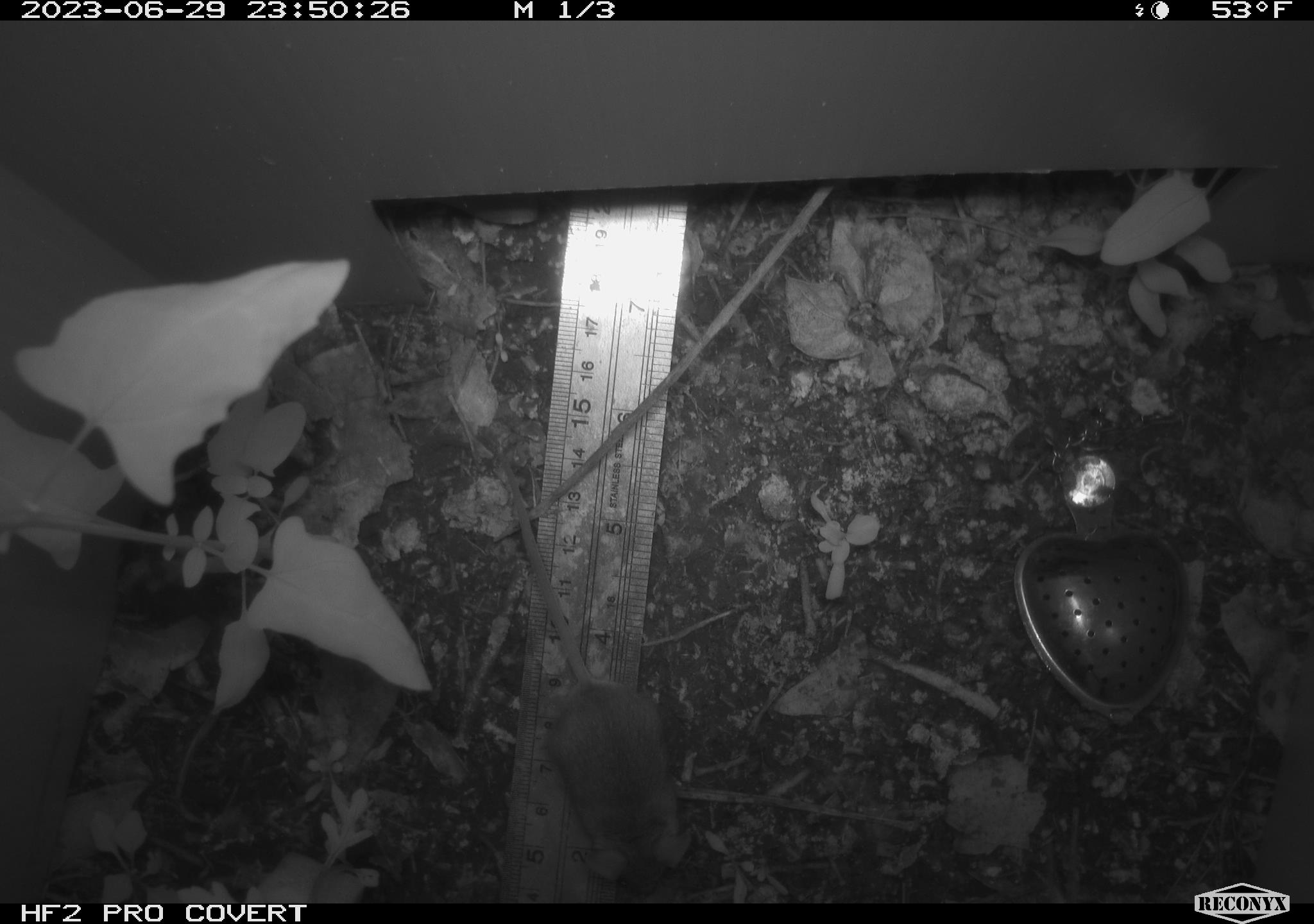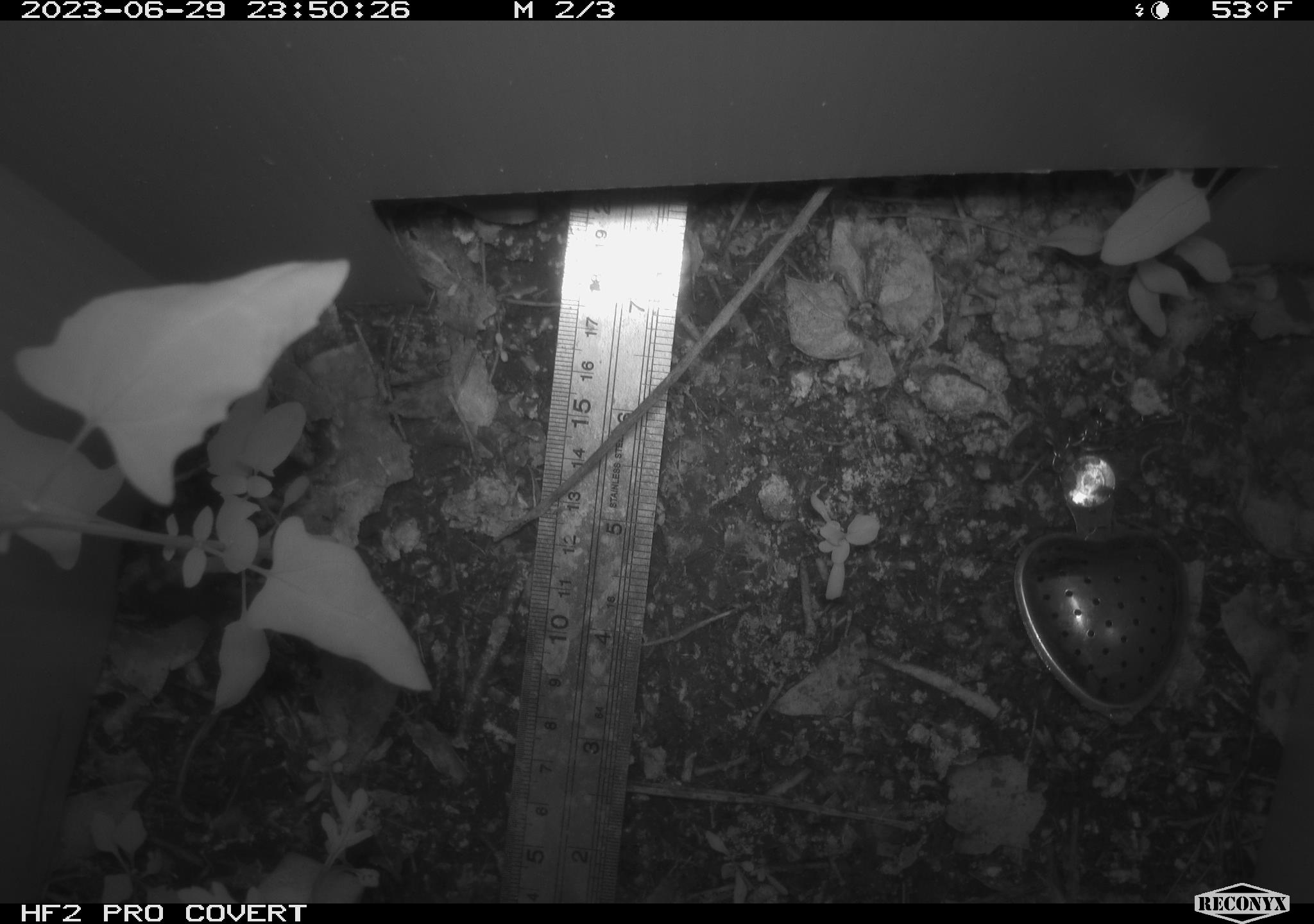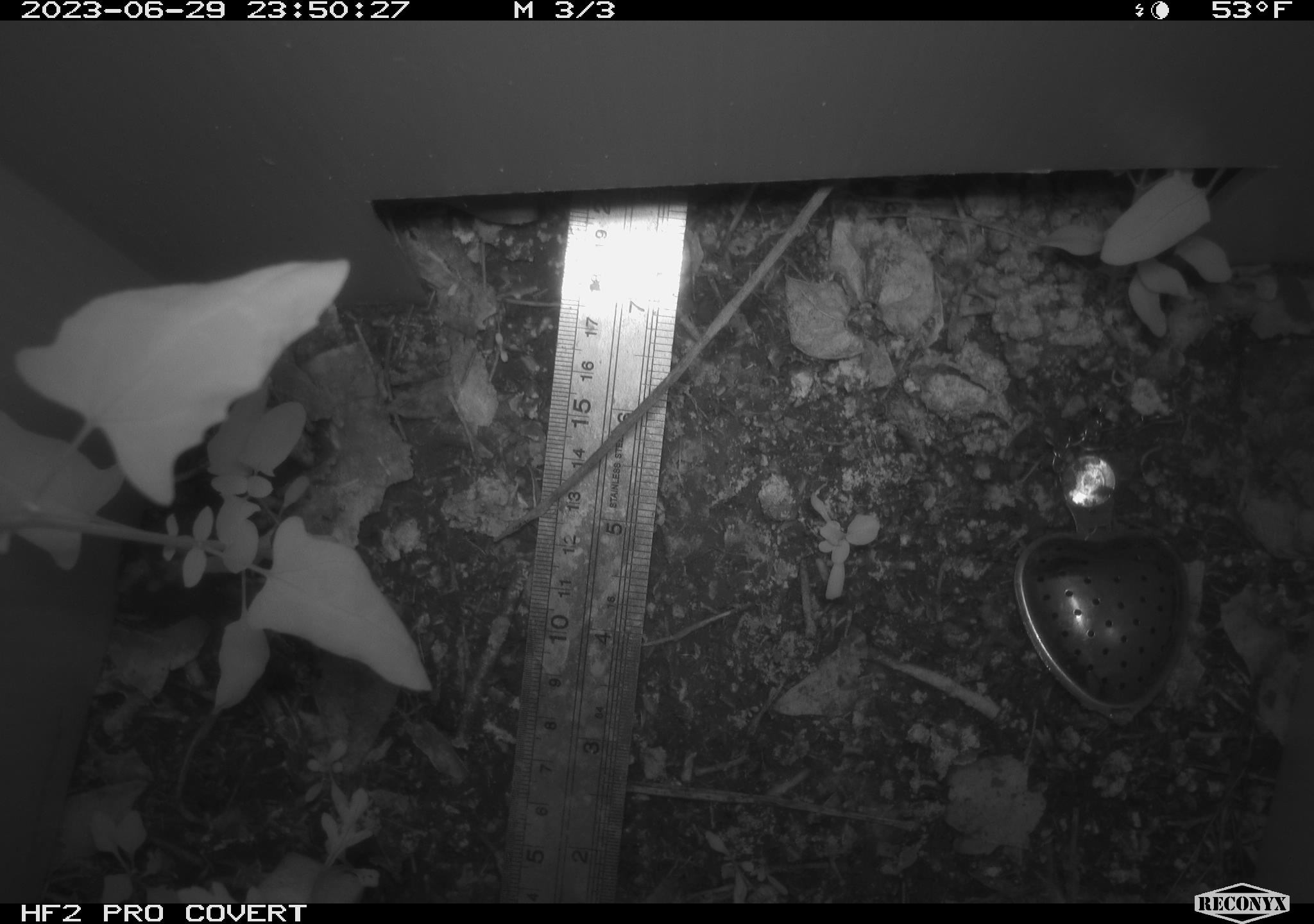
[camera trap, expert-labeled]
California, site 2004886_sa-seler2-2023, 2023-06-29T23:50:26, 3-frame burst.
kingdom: Animalia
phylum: Chordata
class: Mammalia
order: Rodentia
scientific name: Rodentia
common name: mouse species